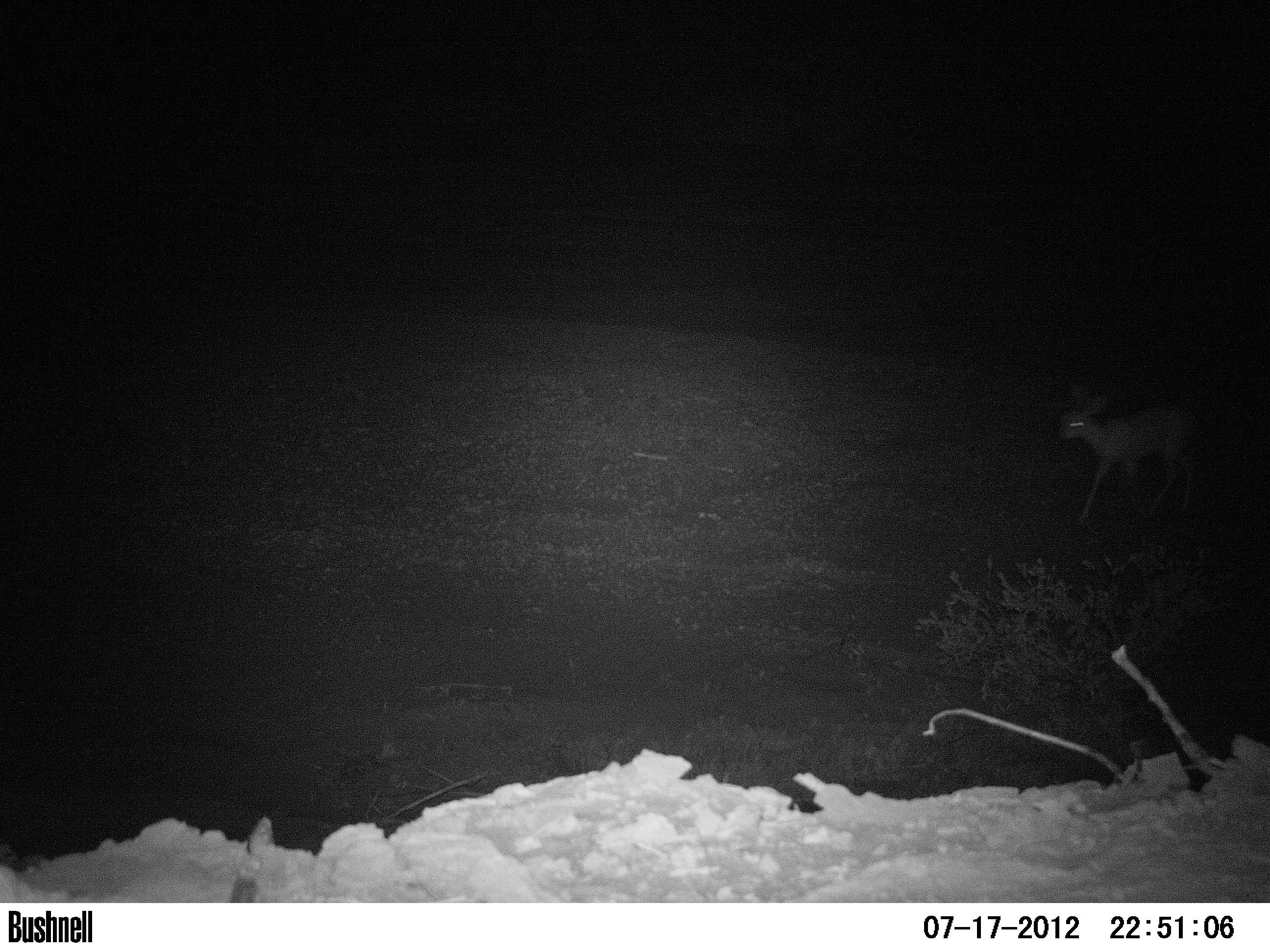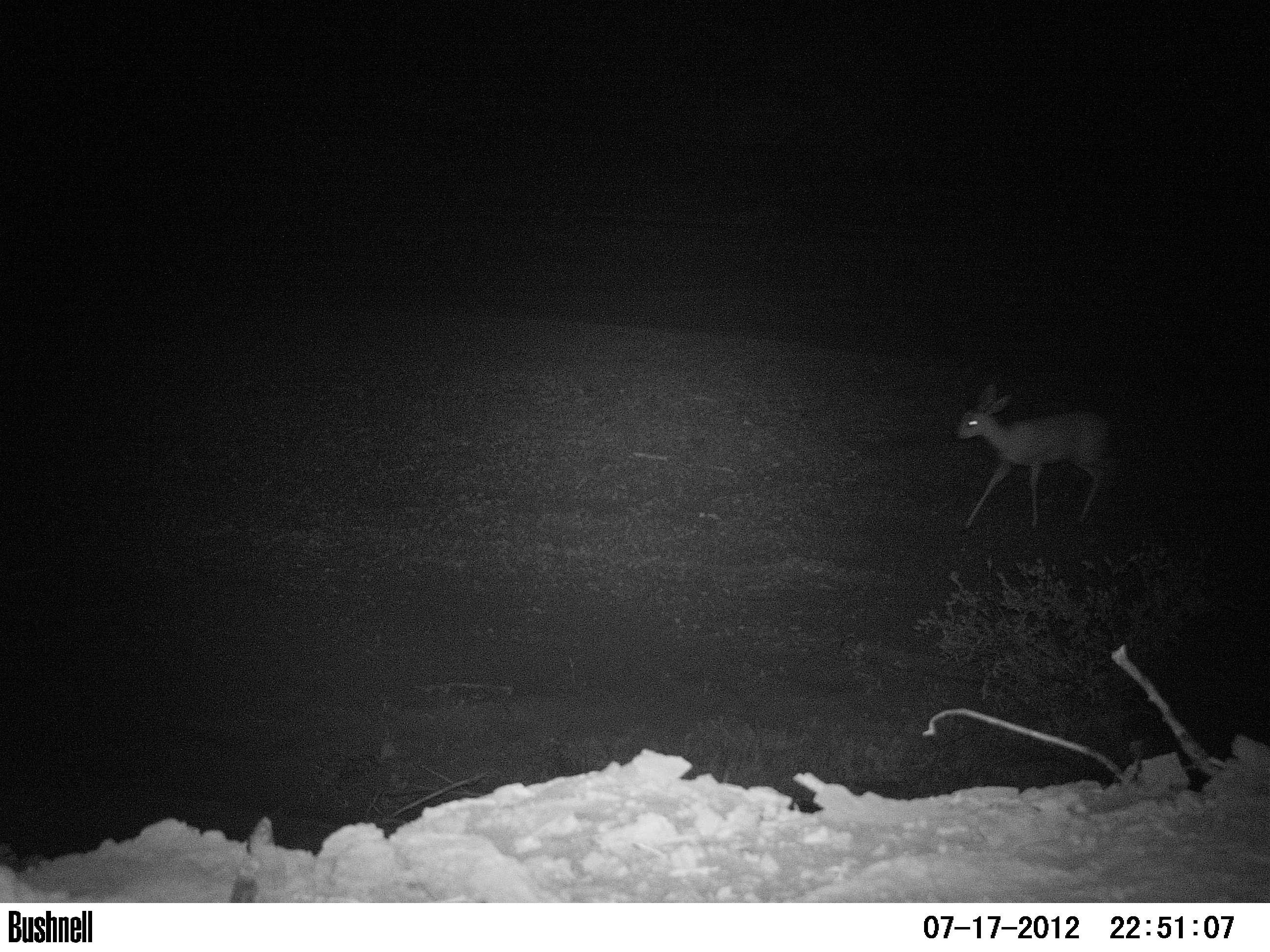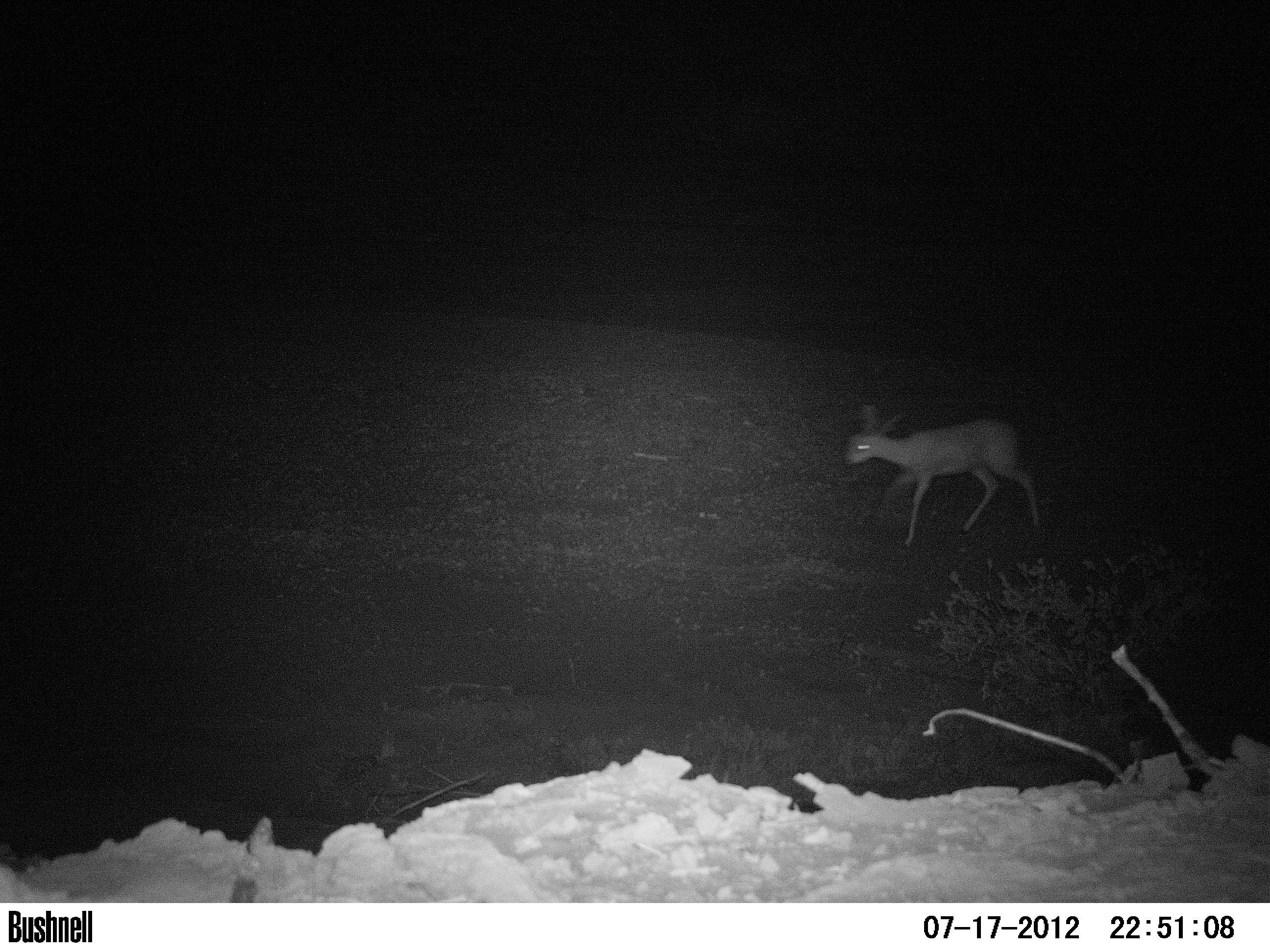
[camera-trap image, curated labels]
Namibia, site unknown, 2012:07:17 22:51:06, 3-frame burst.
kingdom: Animalia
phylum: Chordata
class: Mammalia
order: Artiodactyla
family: Bovidae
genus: Raphicerus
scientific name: Raphicerus campestris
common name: steenbok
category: raphiceros campestris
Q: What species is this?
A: Raphiceros campestris (steenbok) (Raphicerus campestris).